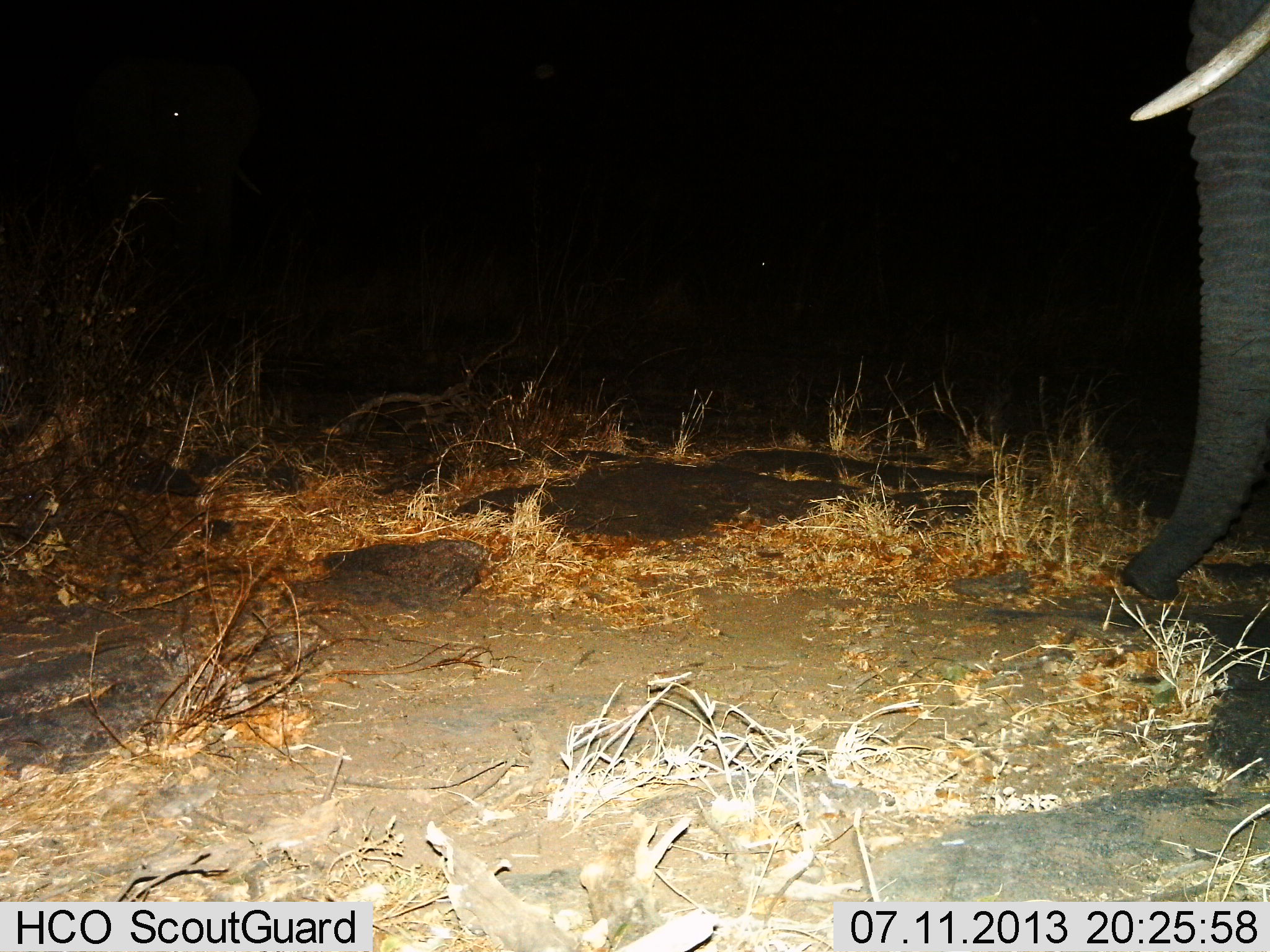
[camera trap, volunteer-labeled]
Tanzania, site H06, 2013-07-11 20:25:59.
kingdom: Animalia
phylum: Chordata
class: Mammalia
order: Proboscidea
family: Elephantidae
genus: Loxodonta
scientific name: Loxodonta africana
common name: african bush elephant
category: elephant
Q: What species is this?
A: Elephant (african bush elephant) (Loxodonta africana).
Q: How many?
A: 1.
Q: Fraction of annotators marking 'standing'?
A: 100%.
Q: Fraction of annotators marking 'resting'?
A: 0%.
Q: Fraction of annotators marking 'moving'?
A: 0%.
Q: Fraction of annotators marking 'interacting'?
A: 10%.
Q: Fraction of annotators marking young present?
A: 0%.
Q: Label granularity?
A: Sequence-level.